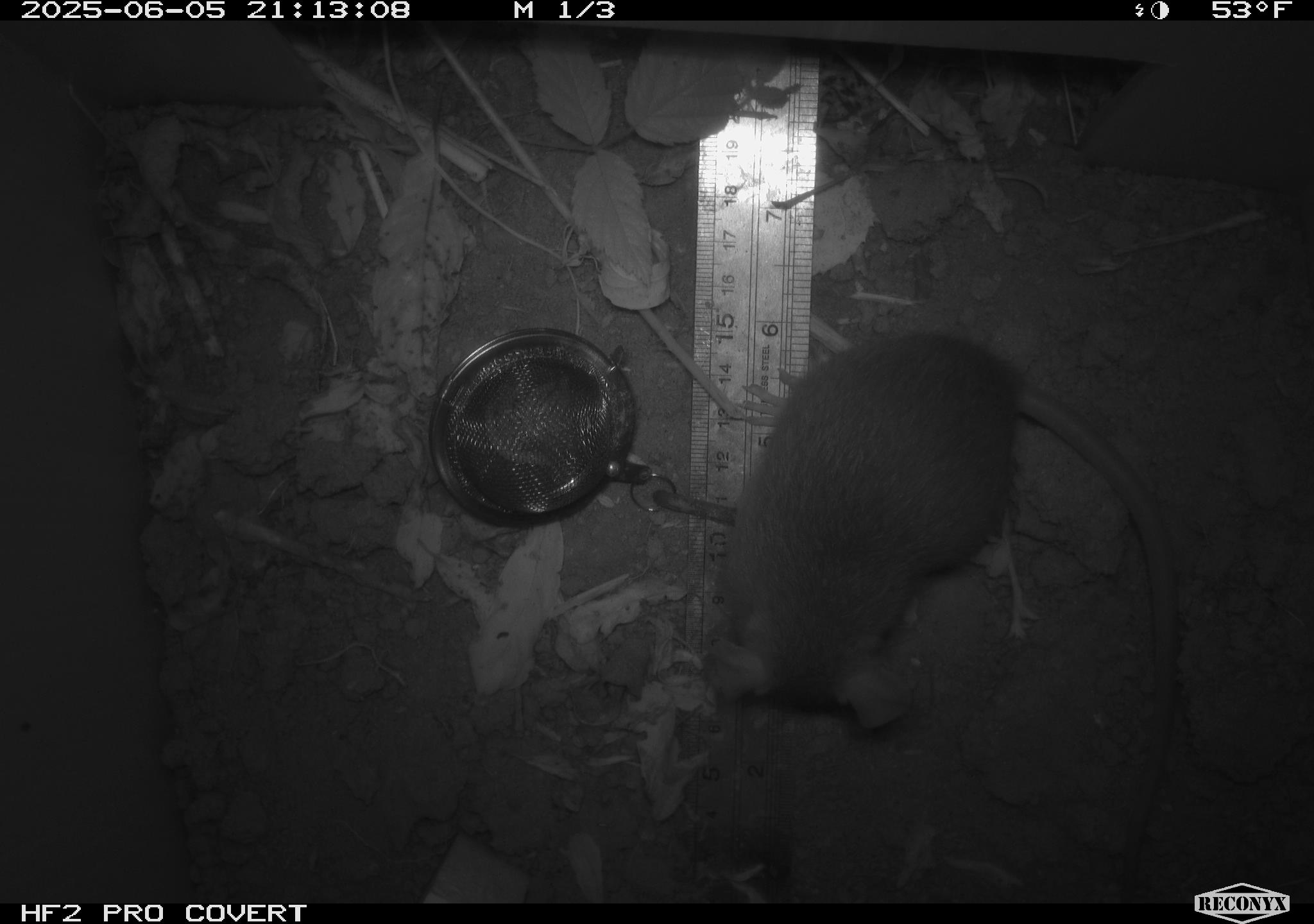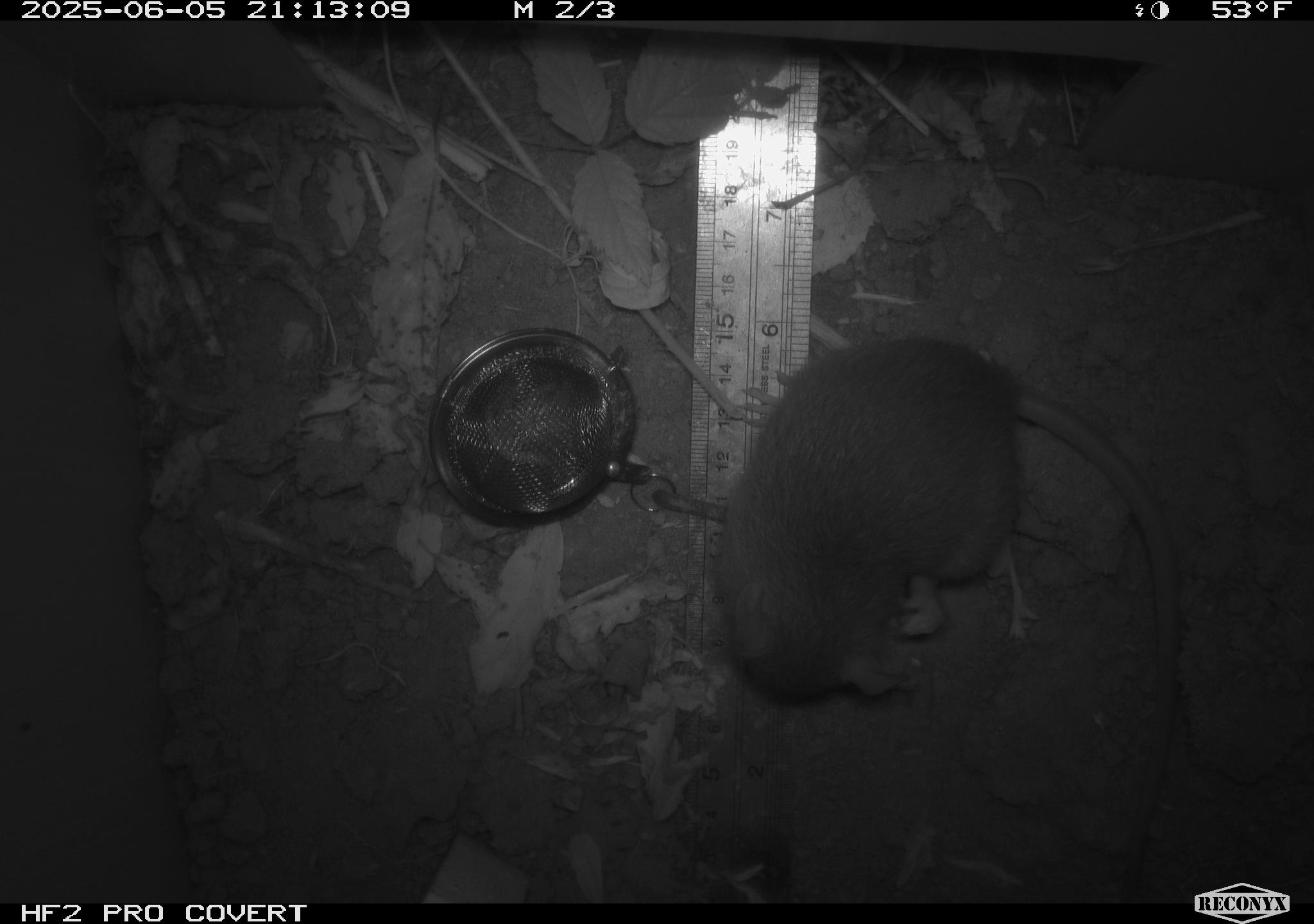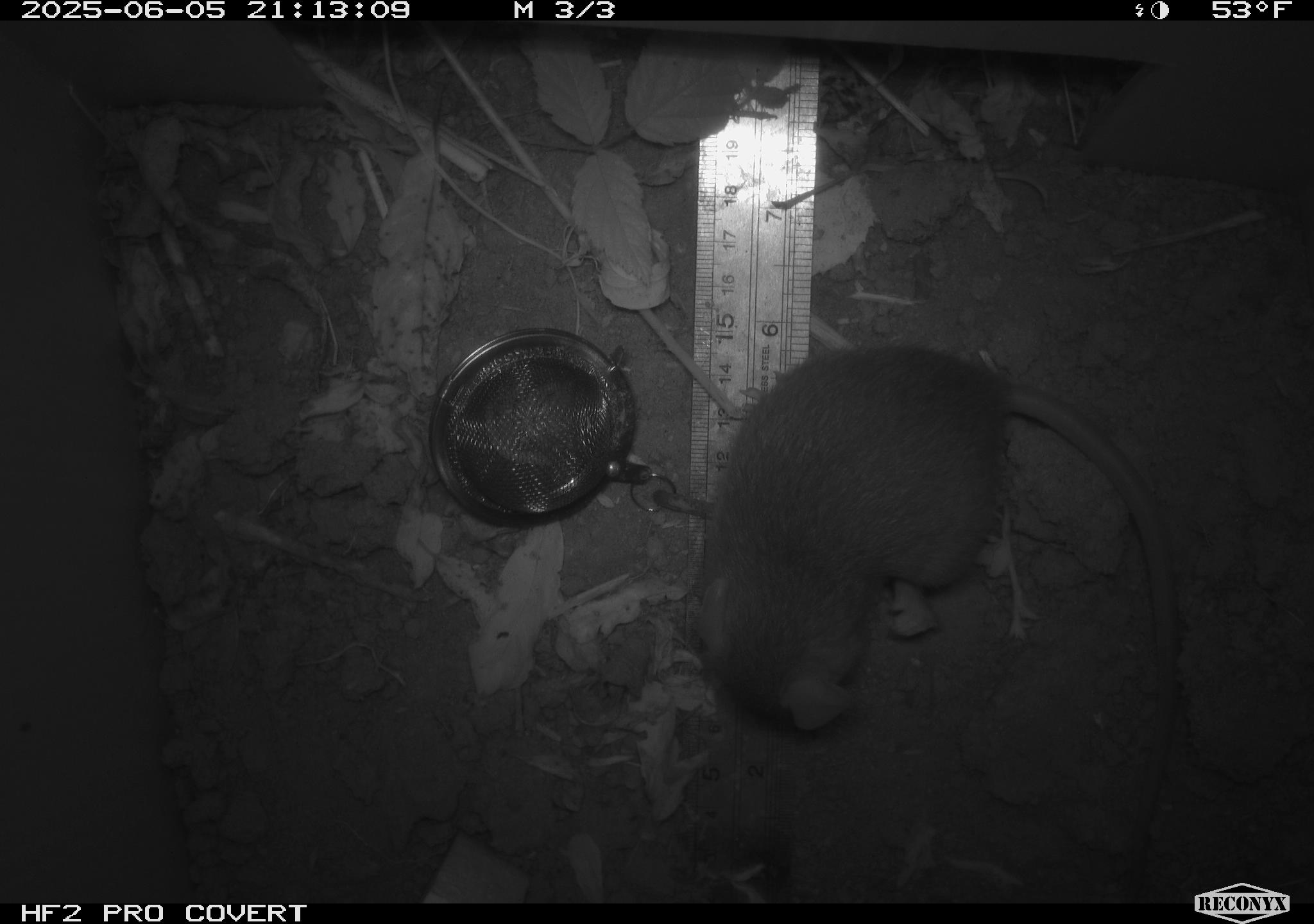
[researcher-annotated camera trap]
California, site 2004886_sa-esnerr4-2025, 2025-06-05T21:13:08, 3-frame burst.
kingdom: Animalia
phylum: Chordata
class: Mammalia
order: Rodentia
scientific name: Rodentia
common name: rodent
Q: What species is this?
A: Rodent (Rodentia).